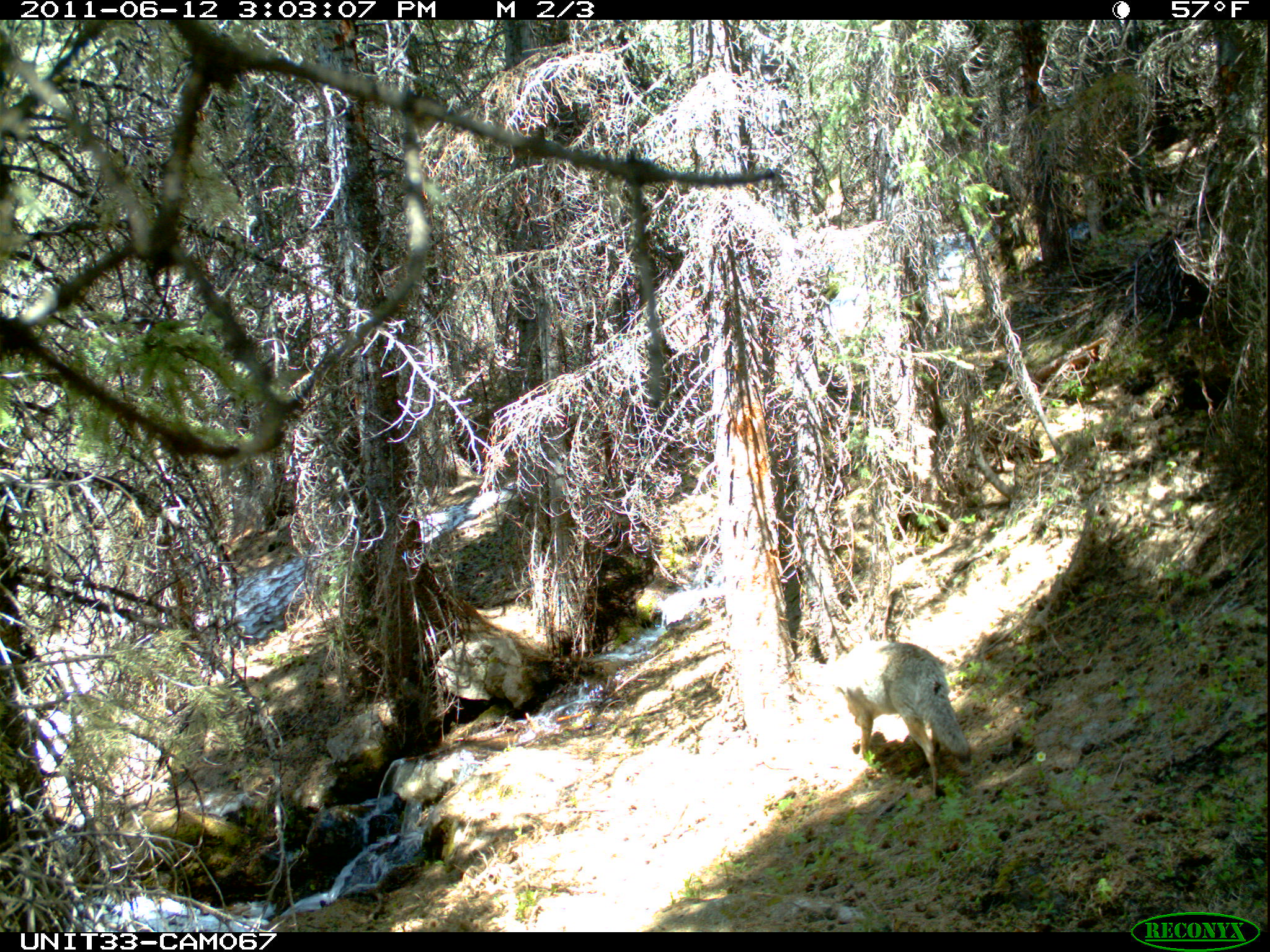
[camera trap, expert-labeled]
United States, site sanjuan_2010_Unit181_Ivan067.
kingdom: Animalia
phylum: Chordata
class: Mammalia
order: Carnivora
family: Canidae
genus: Canis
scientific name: Canis latrans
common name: coyote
Canis latrans (coyote).